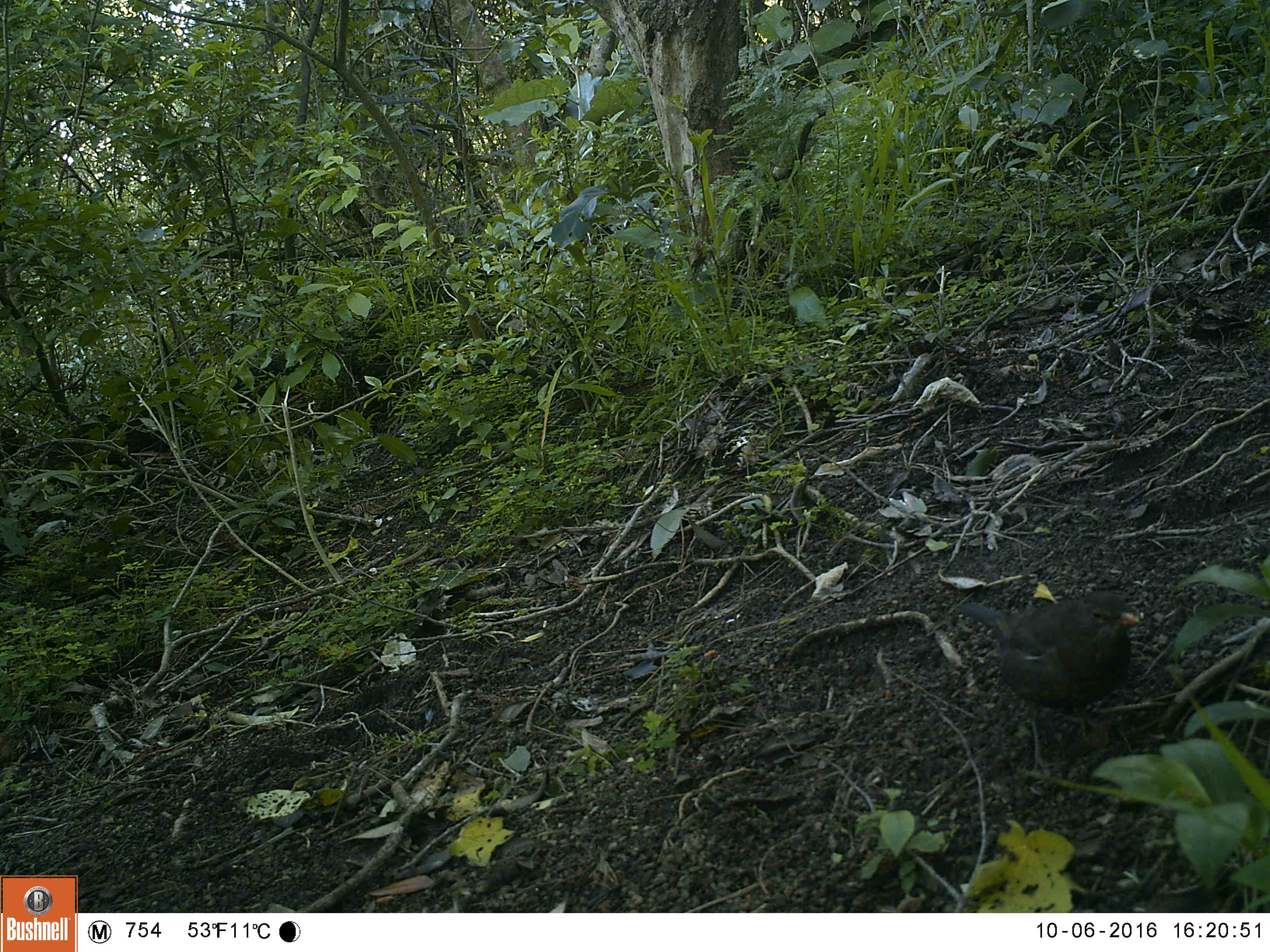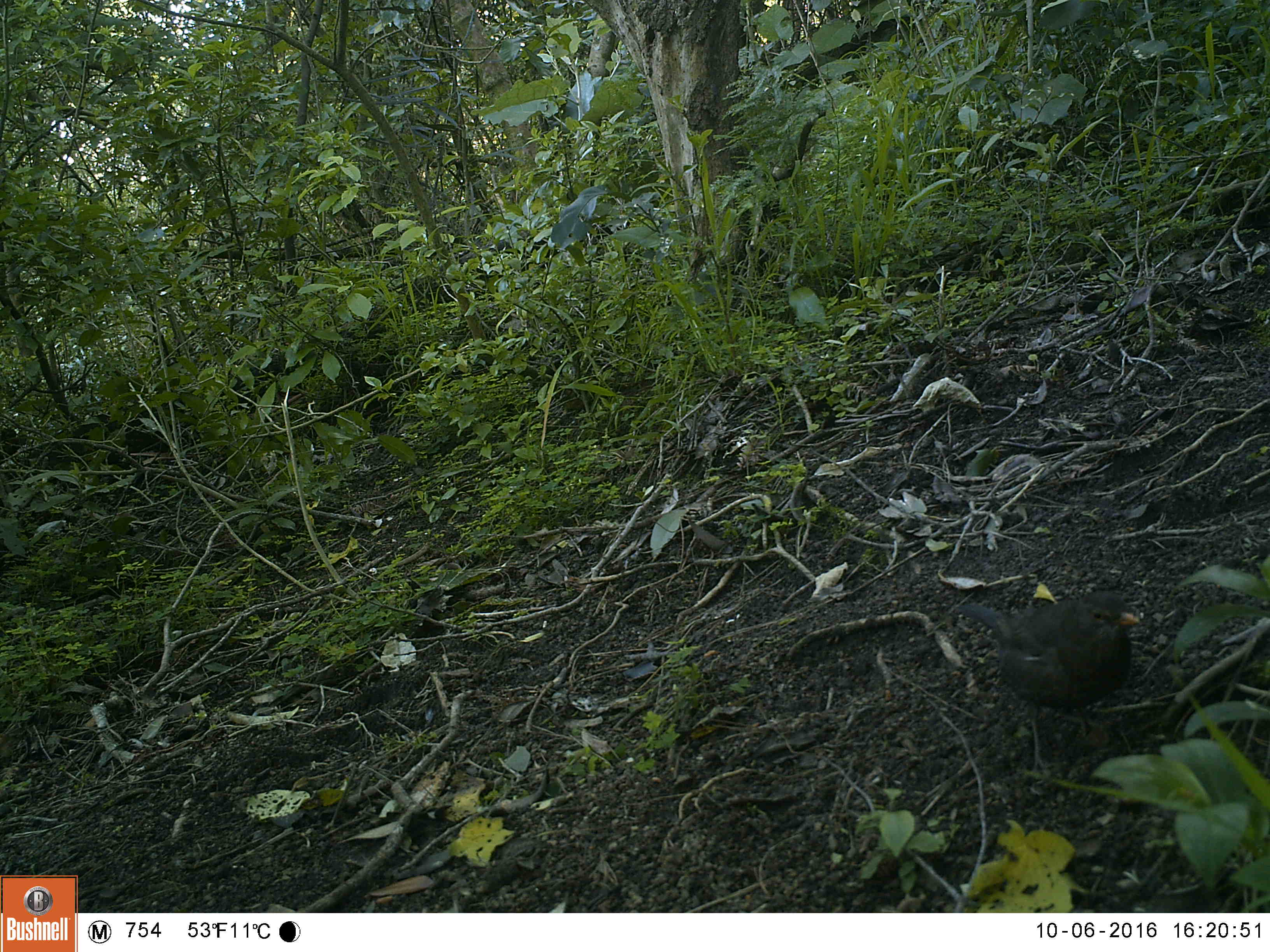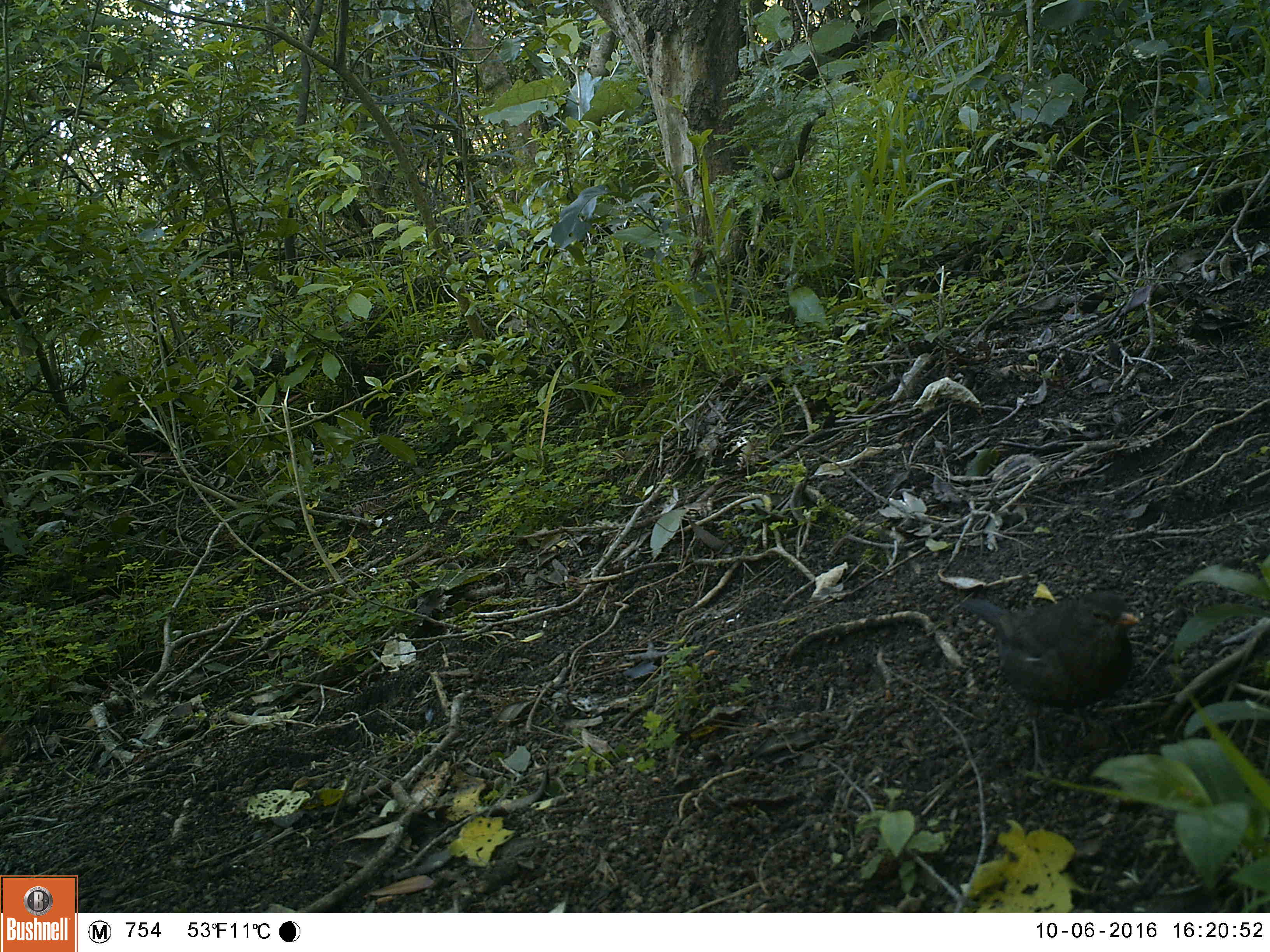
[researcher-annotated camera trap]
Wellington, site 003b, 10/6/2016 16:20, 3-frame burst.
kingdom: Animalia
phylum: Chordata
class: Aves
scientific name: Aves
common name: bird